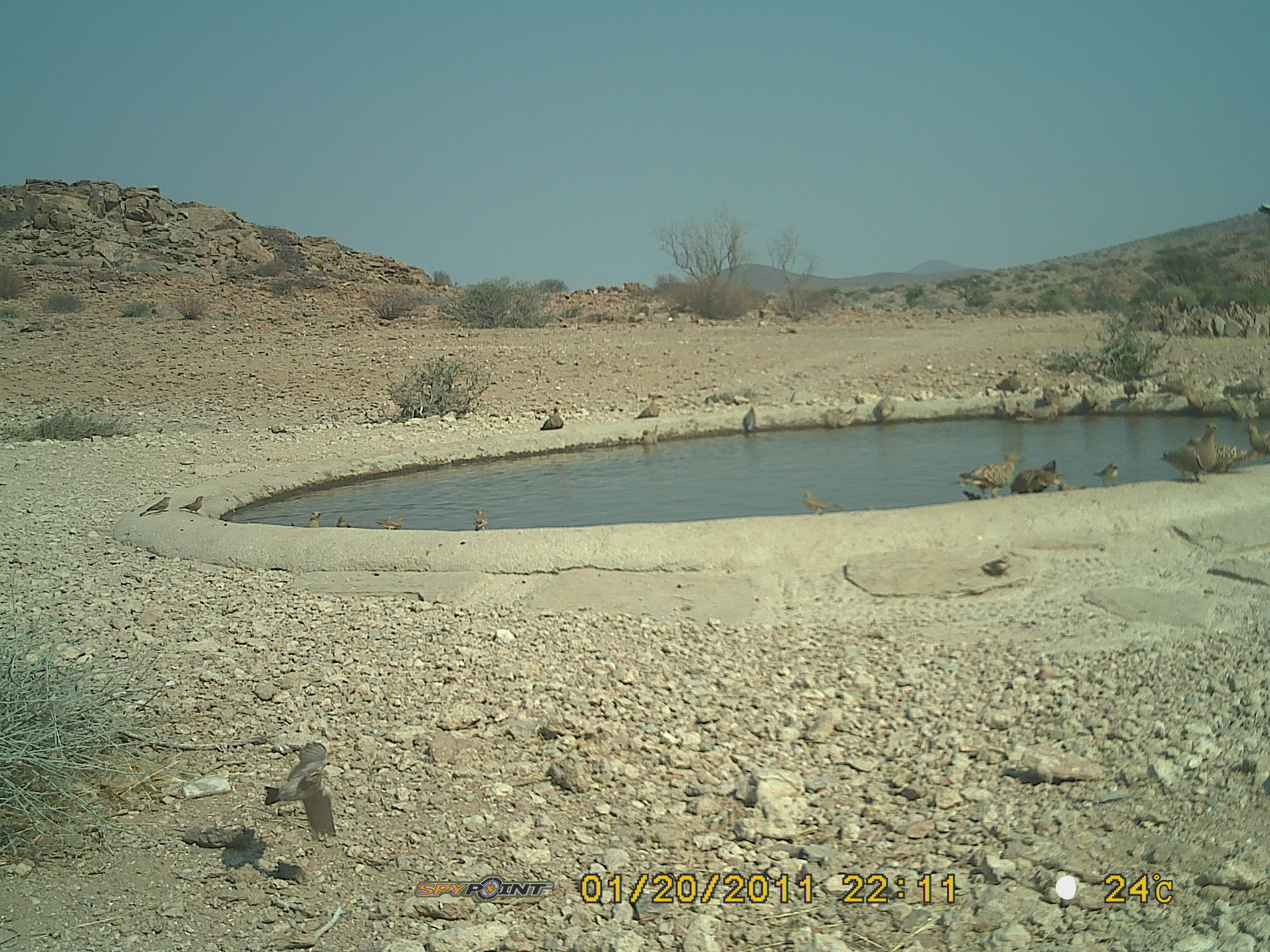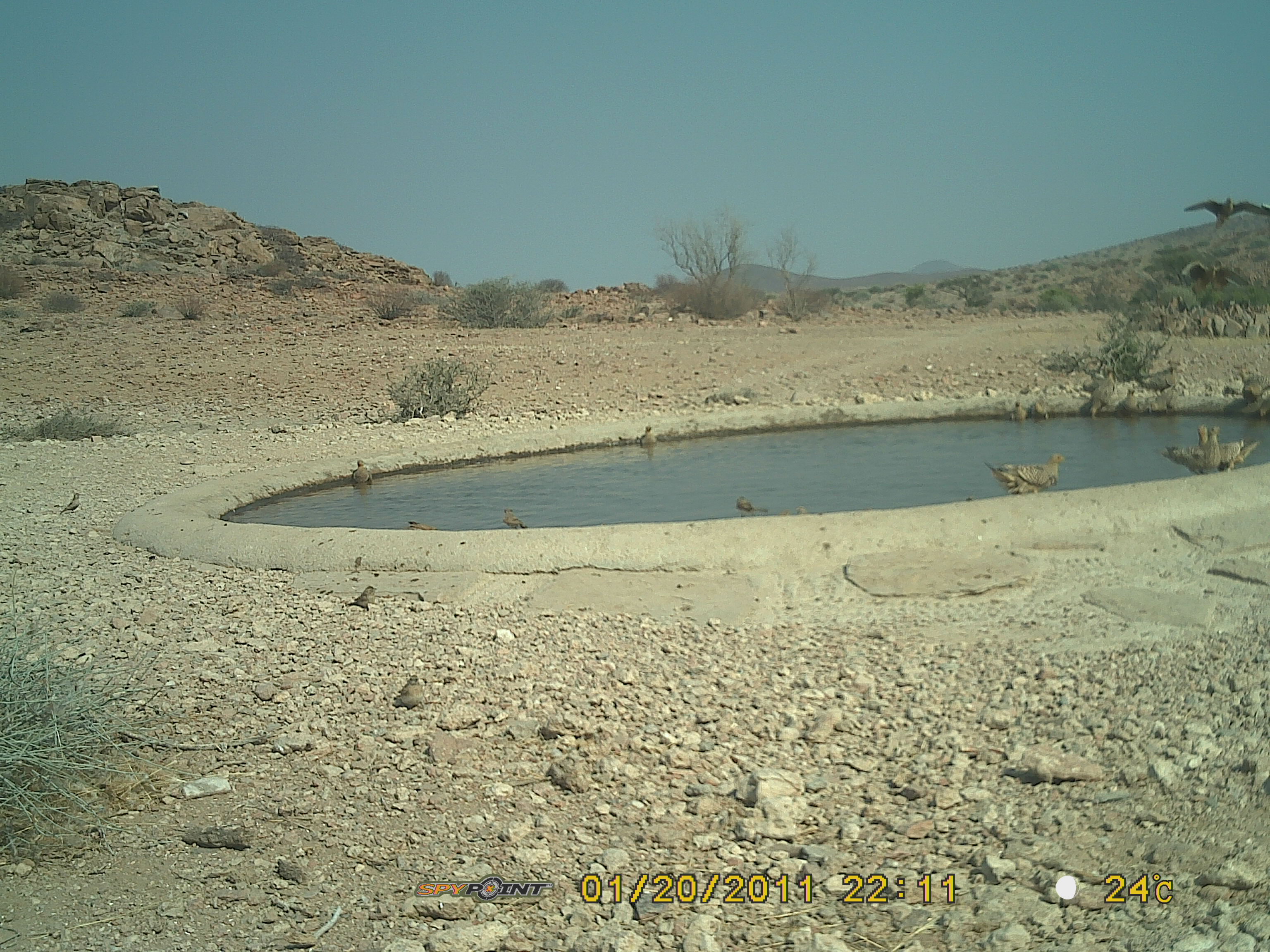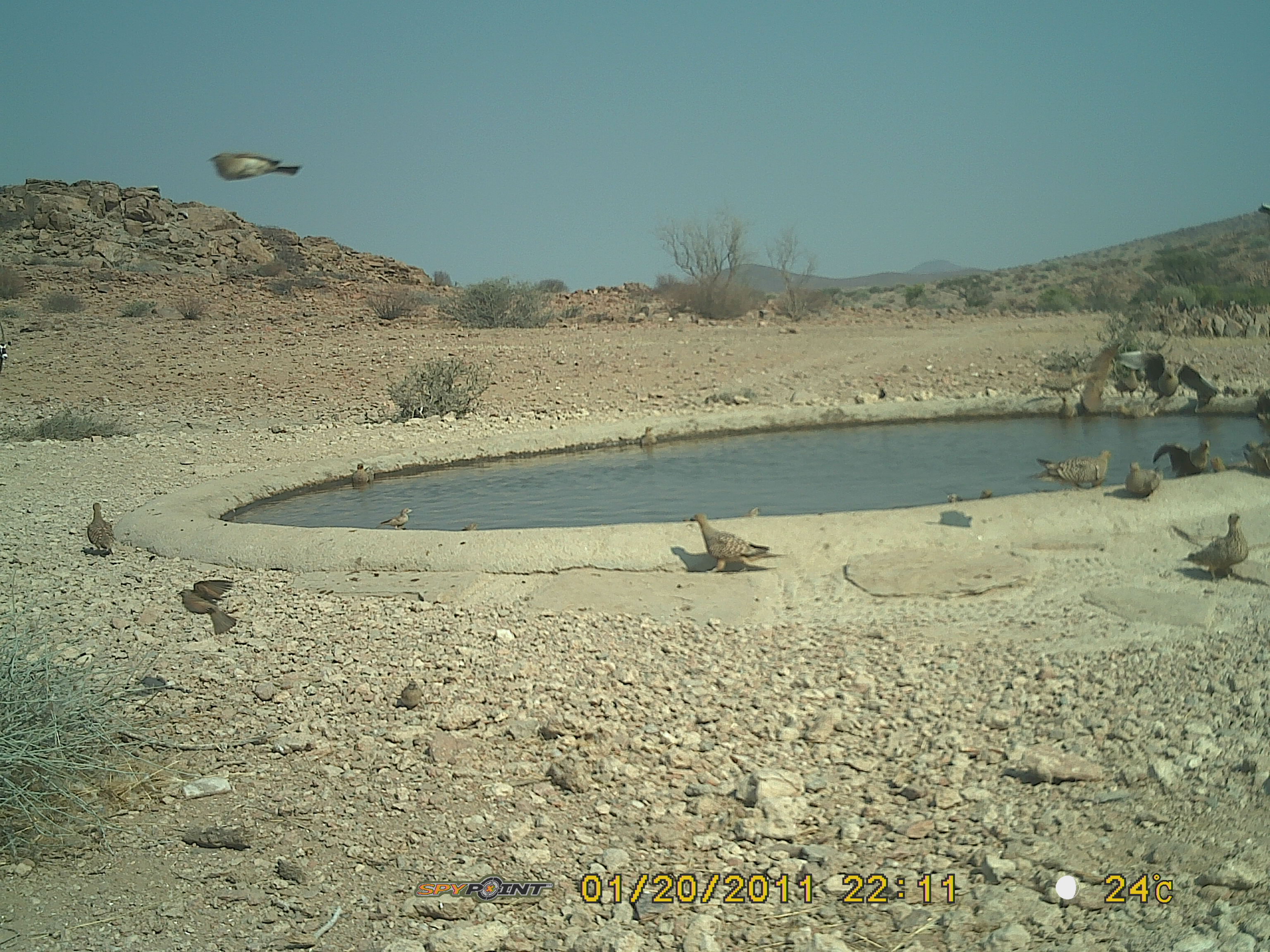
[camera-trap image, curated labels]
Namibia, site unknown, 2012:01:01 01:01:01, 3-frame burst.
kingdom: Animalia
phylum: Chordata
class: Aves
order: Pterocliformes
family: Pteroclidae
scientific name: Pteroclidae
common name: sandgrouse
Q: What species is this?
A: Pteroclidae (sandgrouse).